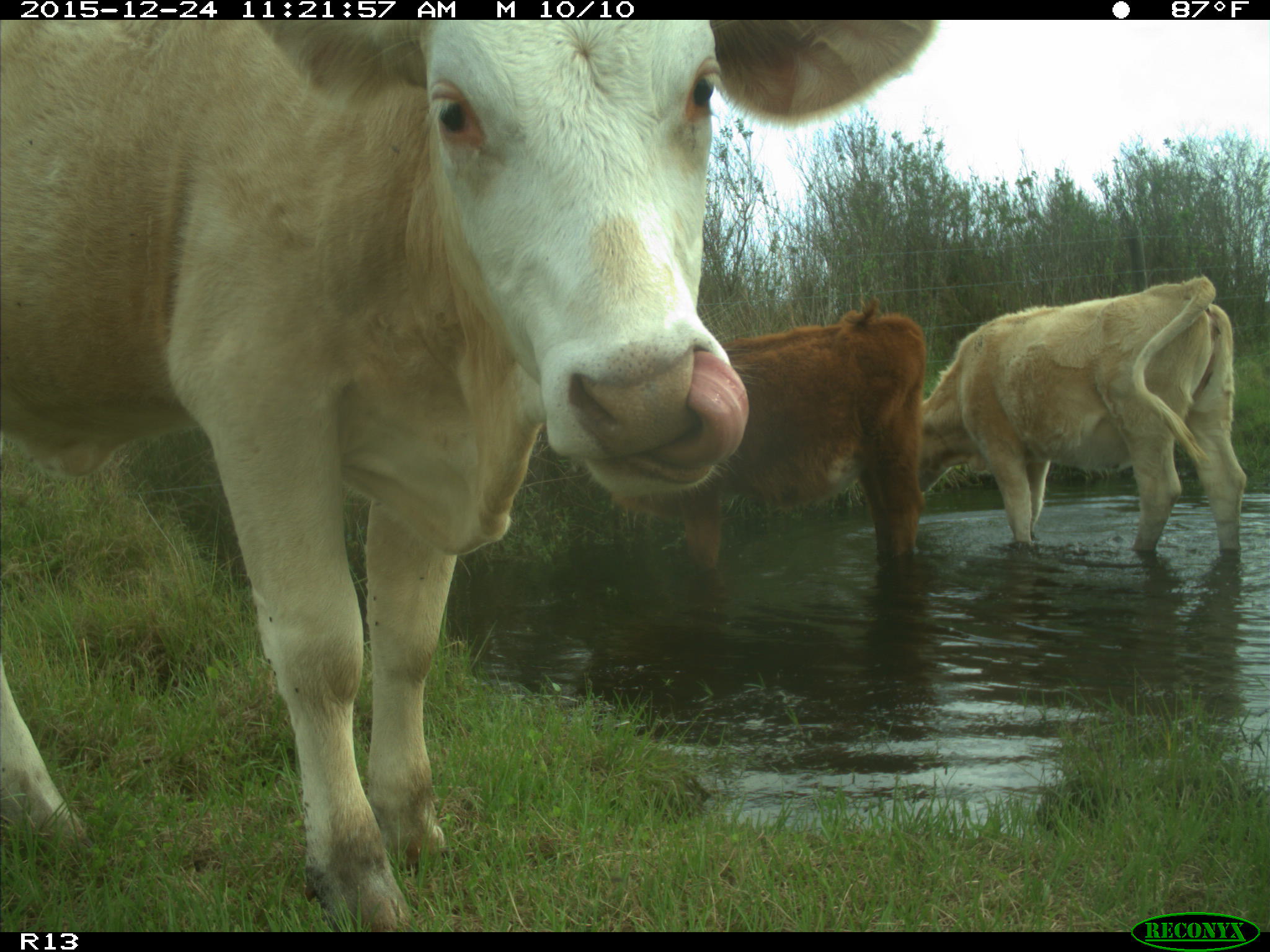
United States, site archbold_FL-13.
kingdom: Animalia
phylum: Chordata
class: Mammalia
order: Artiodactyla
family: Bovidae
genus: Bos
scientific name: Bos taurus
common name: domestic cow